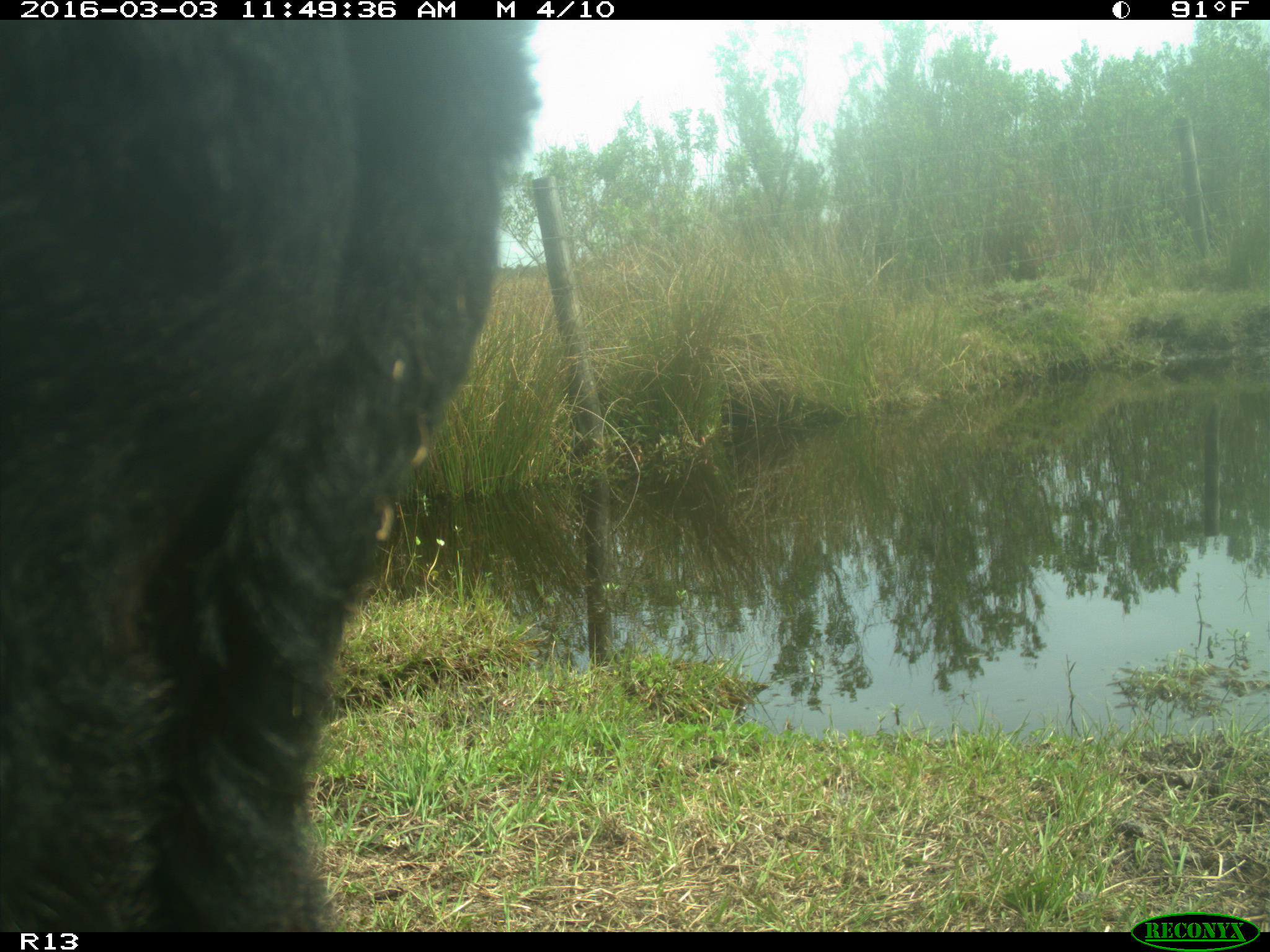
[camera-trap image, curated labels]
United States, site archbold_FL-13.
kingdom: Animalia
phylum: Chordata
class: Mammalia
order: Artiodactyla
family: Bovidae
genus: Bos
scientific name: Bos taurus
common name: domestic cow